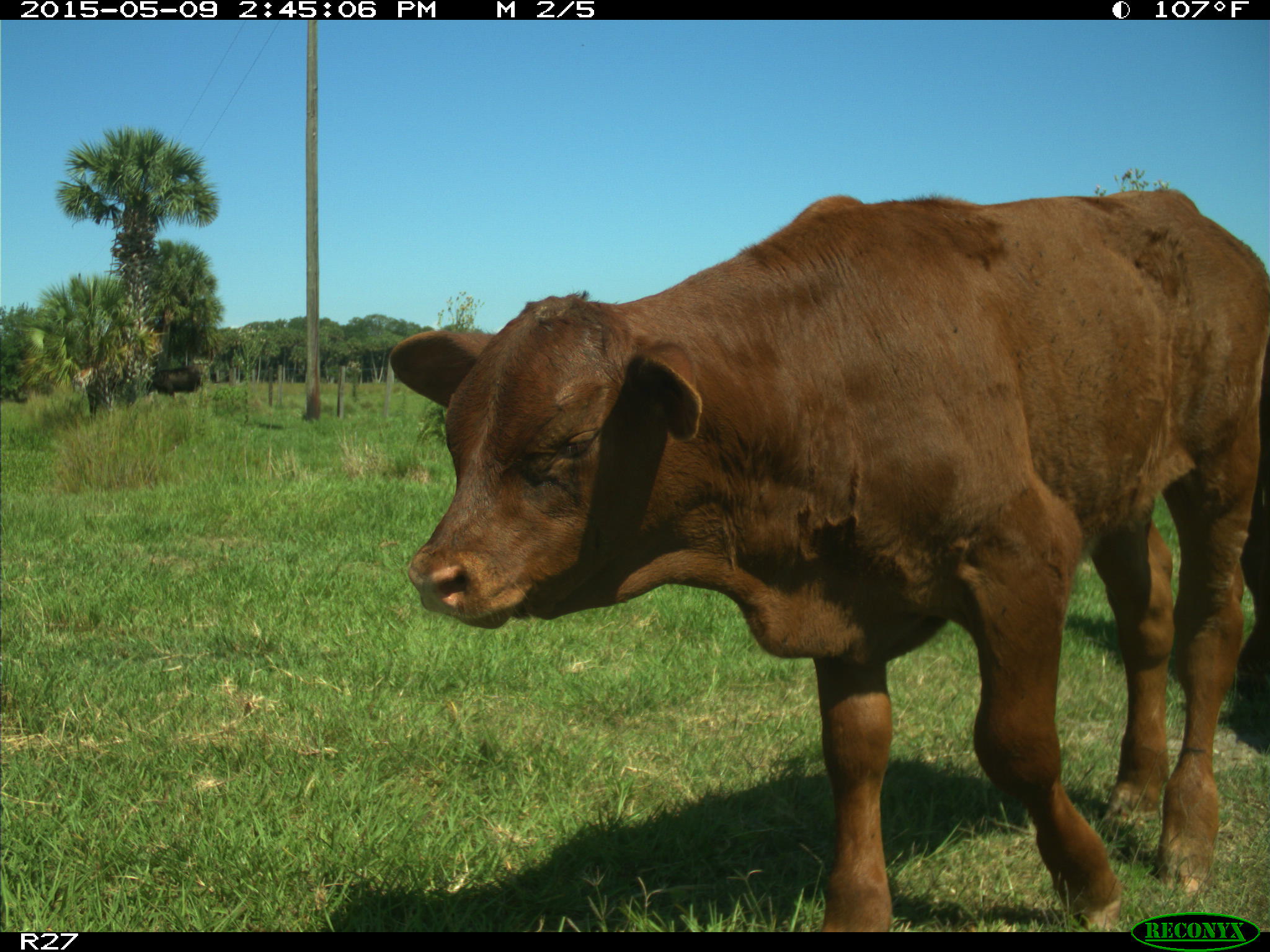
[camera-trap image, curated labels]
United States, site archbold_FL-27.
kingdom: Animalia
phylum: Chordata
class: Mammalia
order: Artiodactyla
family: Bovidae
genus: Bos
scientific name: Bos taurus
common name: domestic cow